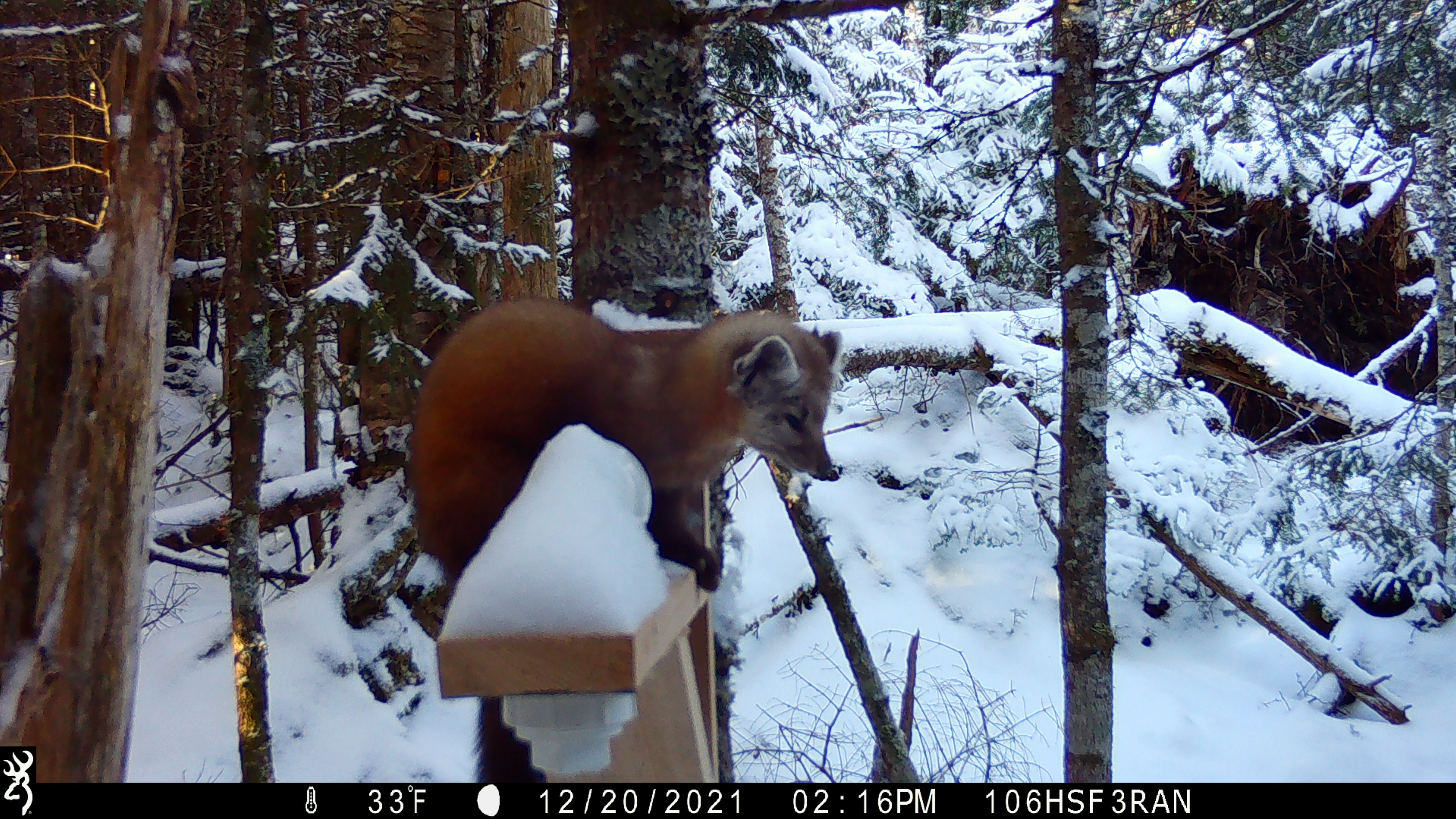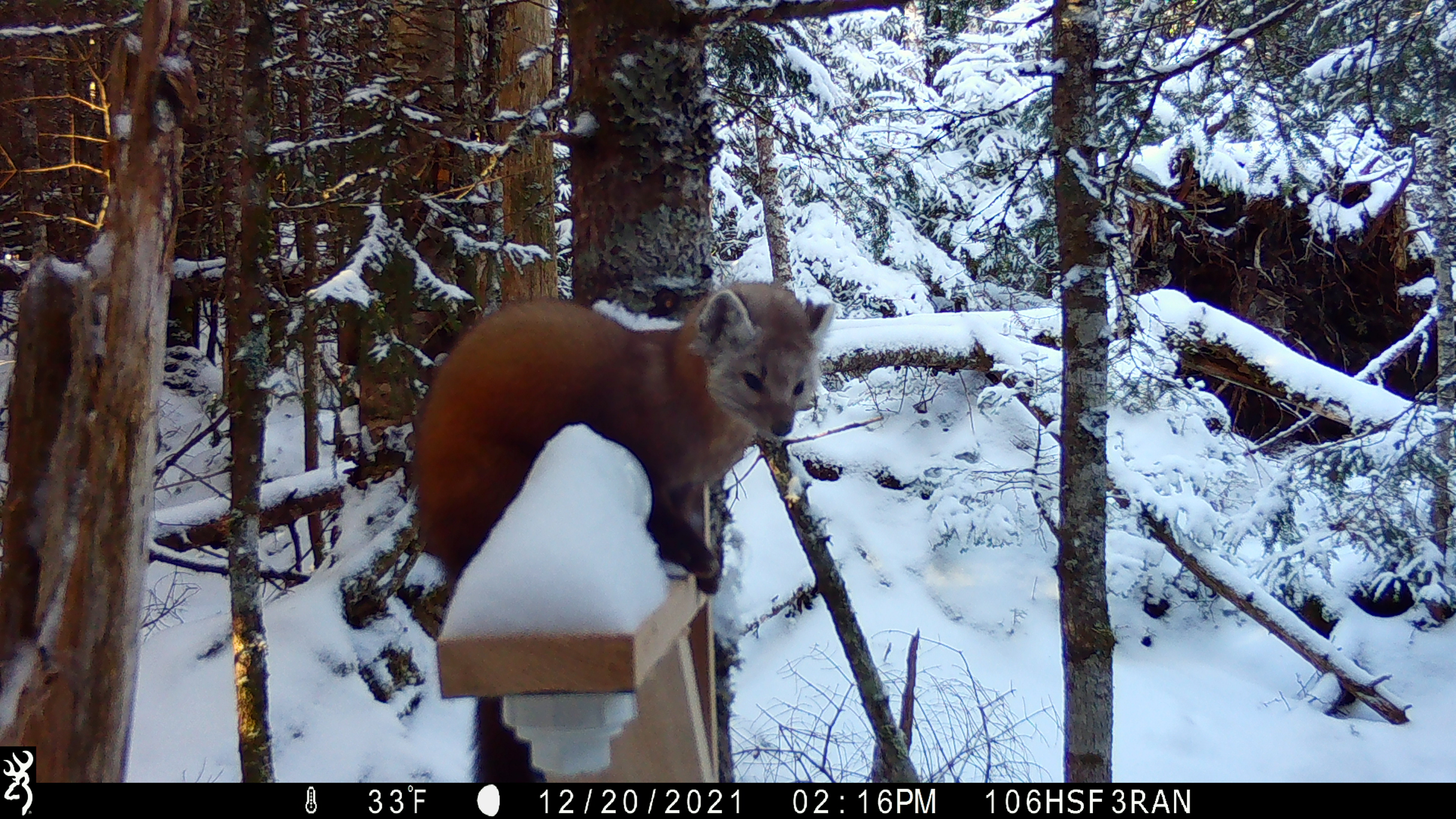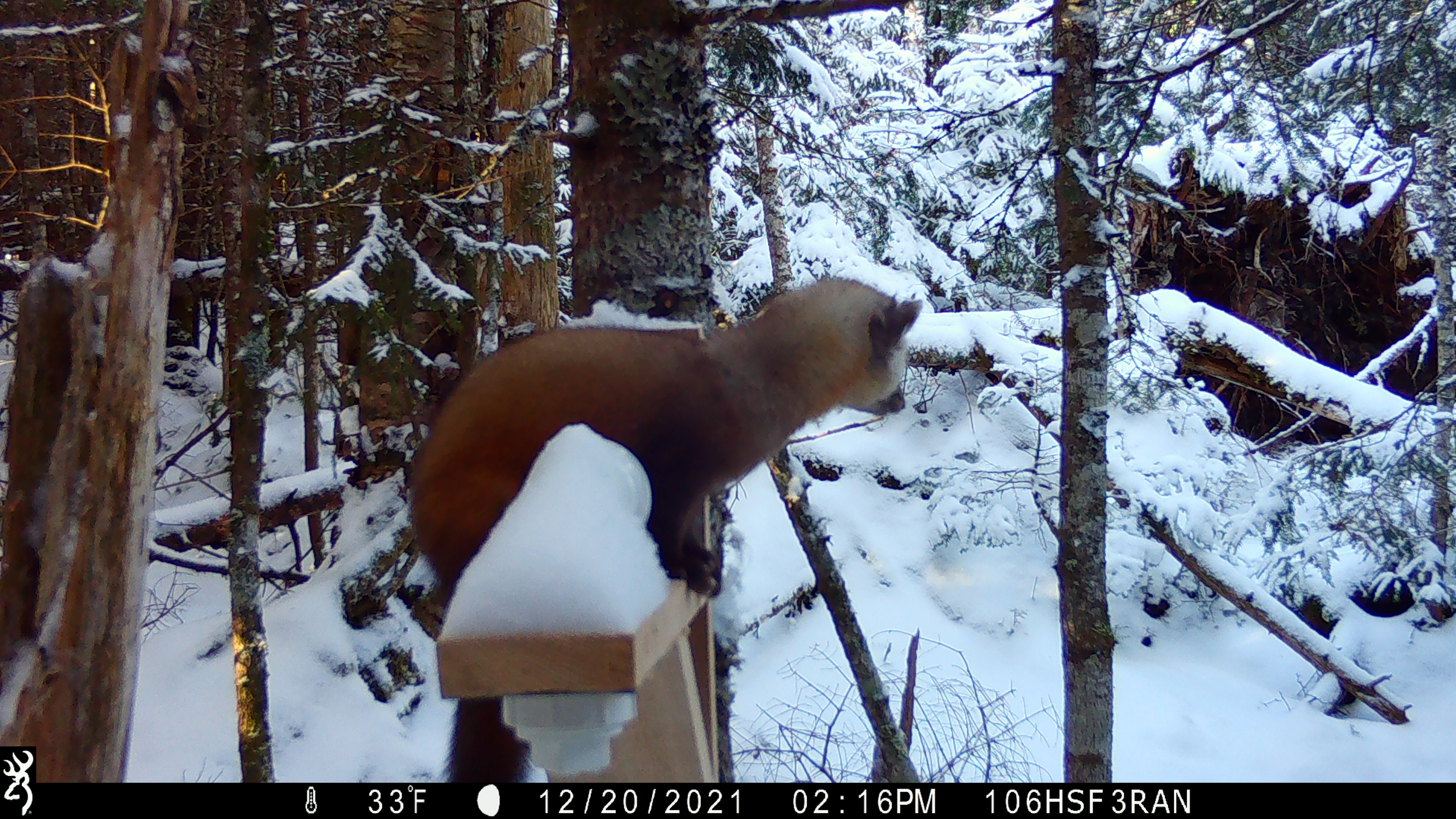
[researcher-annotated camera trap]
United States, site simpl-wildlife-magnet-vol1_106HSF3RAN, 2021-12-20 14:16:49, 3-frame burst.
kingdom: Animalia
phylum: Chordata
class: Mammalia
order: Carnivora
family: Mustelidae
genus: Martes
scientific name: Martes americana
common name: american marten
American marten (Martes americana).